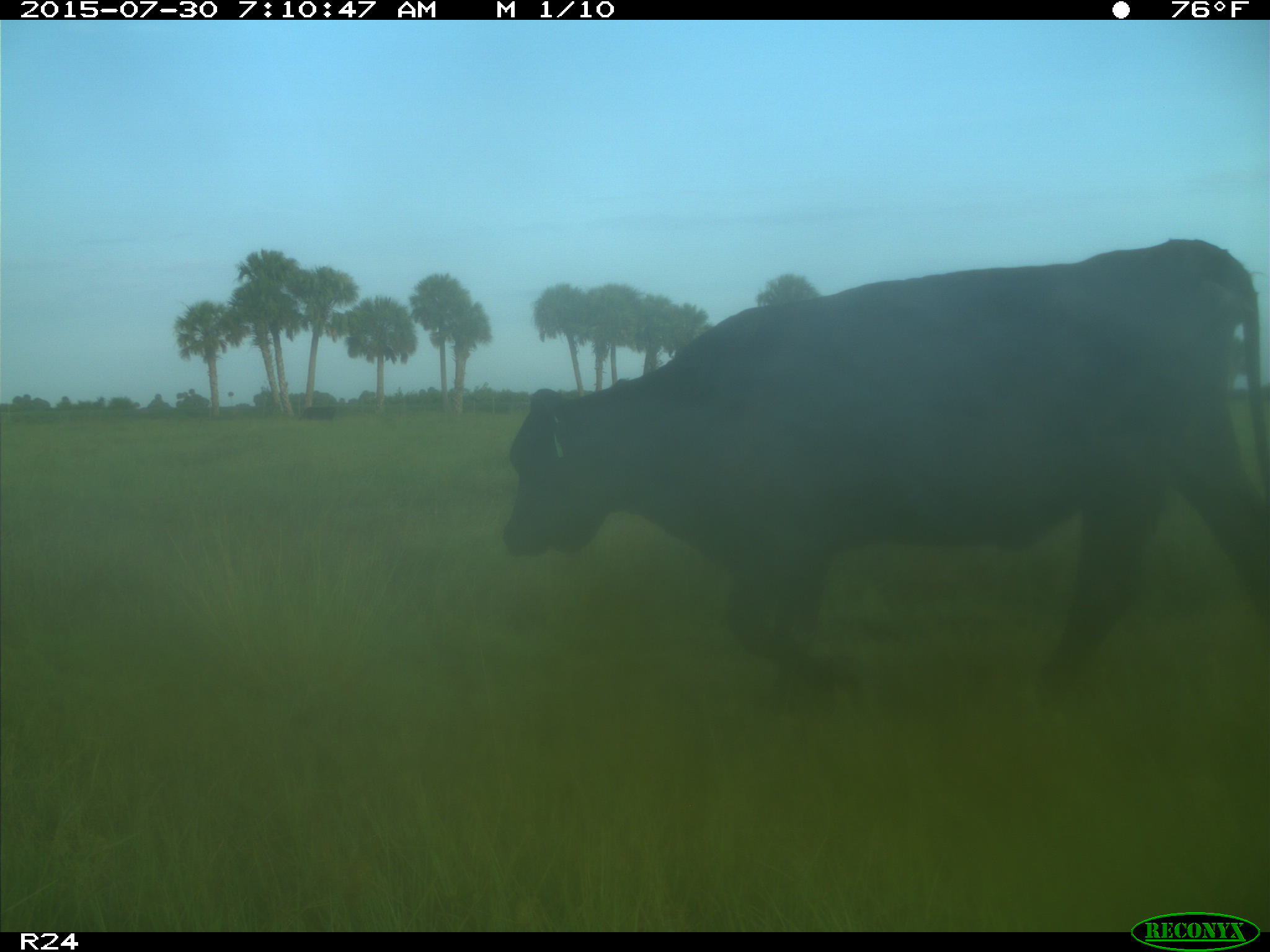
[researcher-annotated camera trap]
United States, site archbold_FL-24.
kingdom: Animalia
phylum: Chordata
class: Mammalia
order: Artiodactyla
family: Bovidae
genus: Bos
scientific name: Bos taurus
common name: domestic cow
Bos taurus (domestic cow).